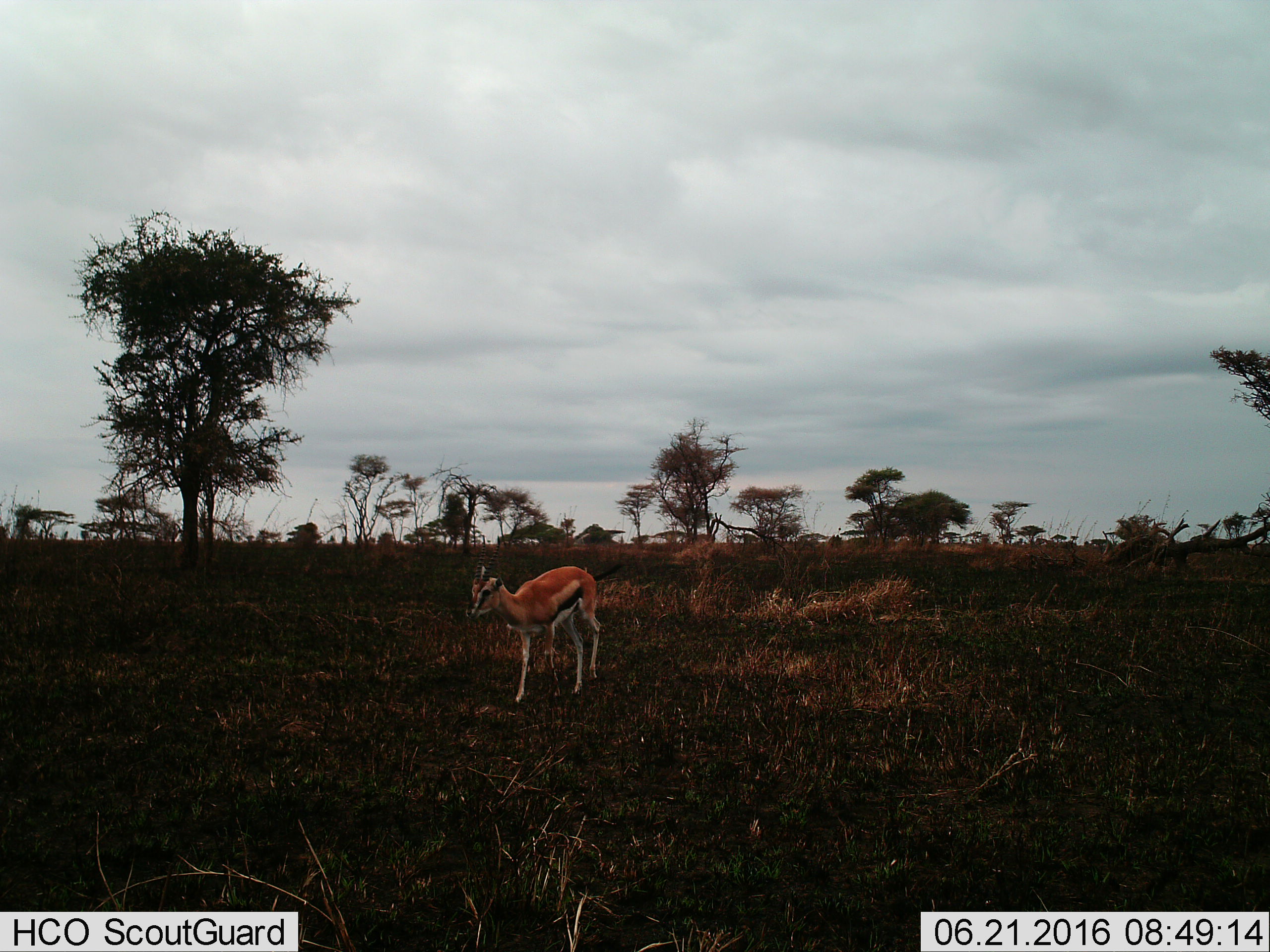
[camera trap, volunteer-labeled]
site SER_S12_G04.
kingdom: Animalia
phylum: Chordata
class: Mammalia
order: Artiodactyla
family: Bovidae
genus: Eudorcas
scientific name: Eudorcas thomsonii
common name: thomson's gazelle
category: gazellethomsons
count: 1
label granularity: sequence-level